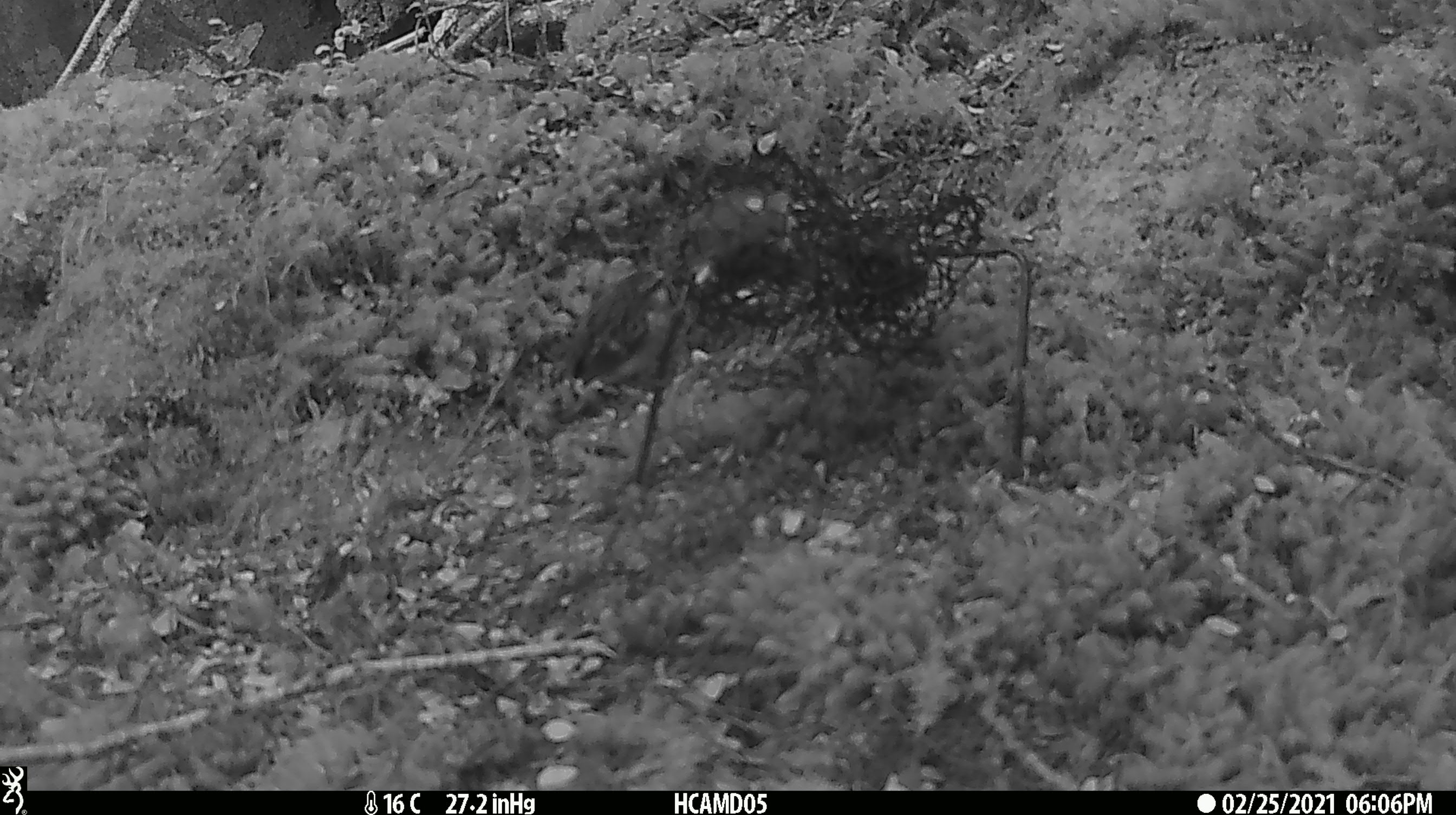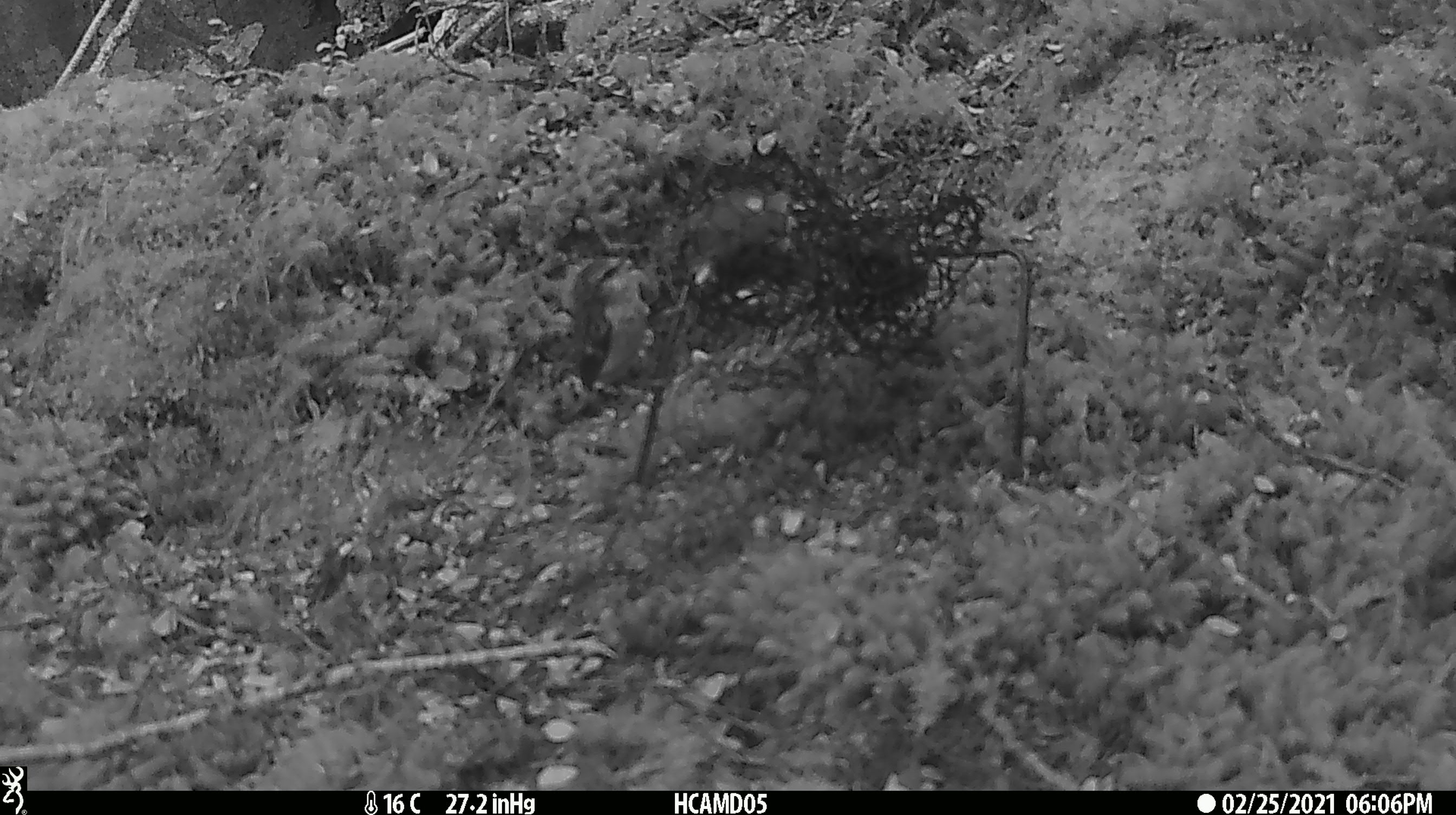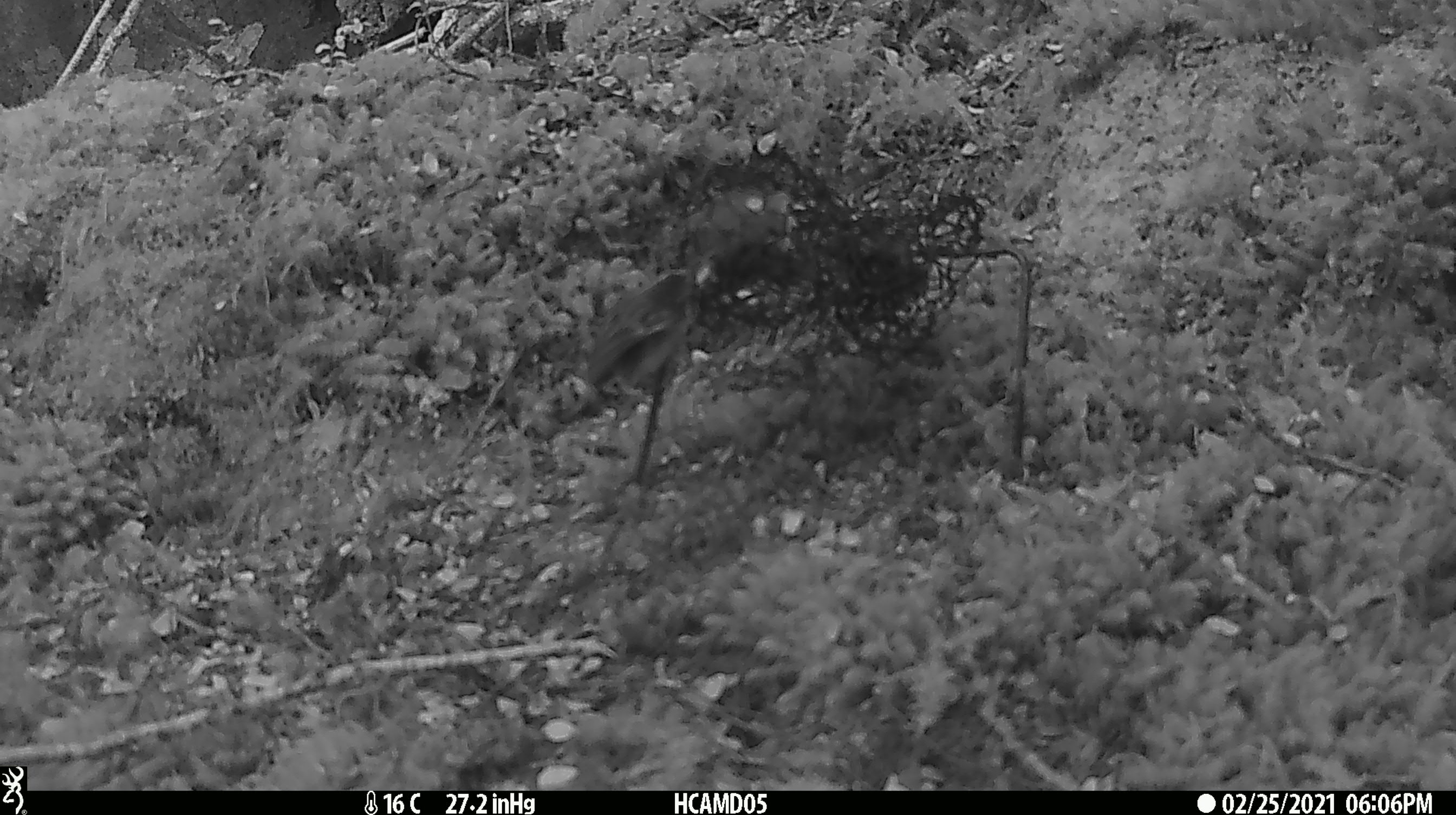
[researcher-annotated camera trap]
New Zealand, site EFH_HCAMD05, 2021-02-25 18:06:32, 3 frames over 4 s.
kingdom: Animalia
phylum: Chordata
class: Aves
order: Passeriformes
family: Acanthisittidae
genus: Acanthisitta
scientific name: Acanthisitta chloris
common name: rifleman